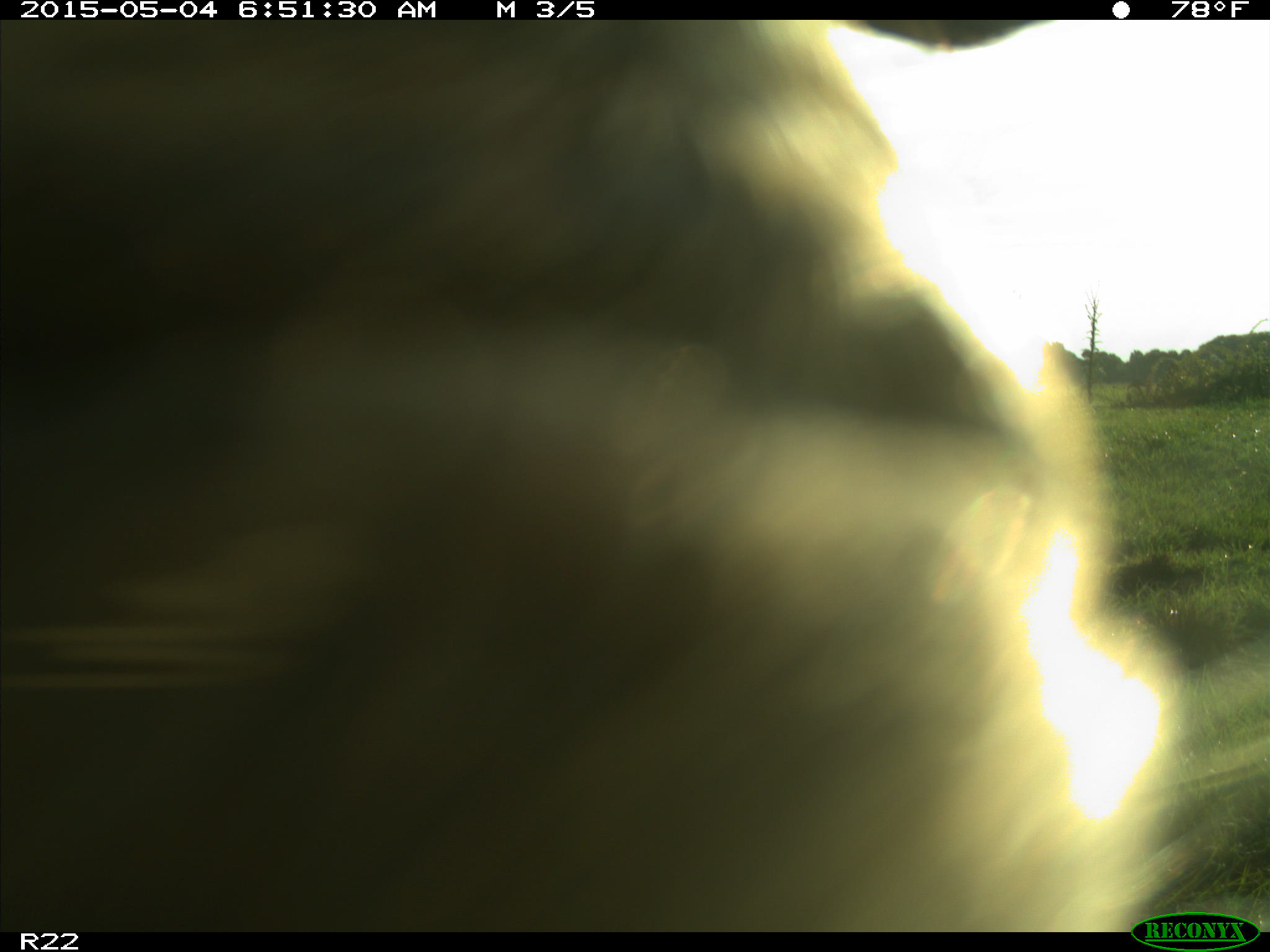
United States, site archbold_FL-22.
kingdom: Animalia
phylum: Chordata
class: Mammalia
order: Artiodactyla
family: Bovidae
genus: Bos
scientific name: Bos taurus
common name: domestic cow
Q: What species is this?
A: Bos taurus (domestic cow).